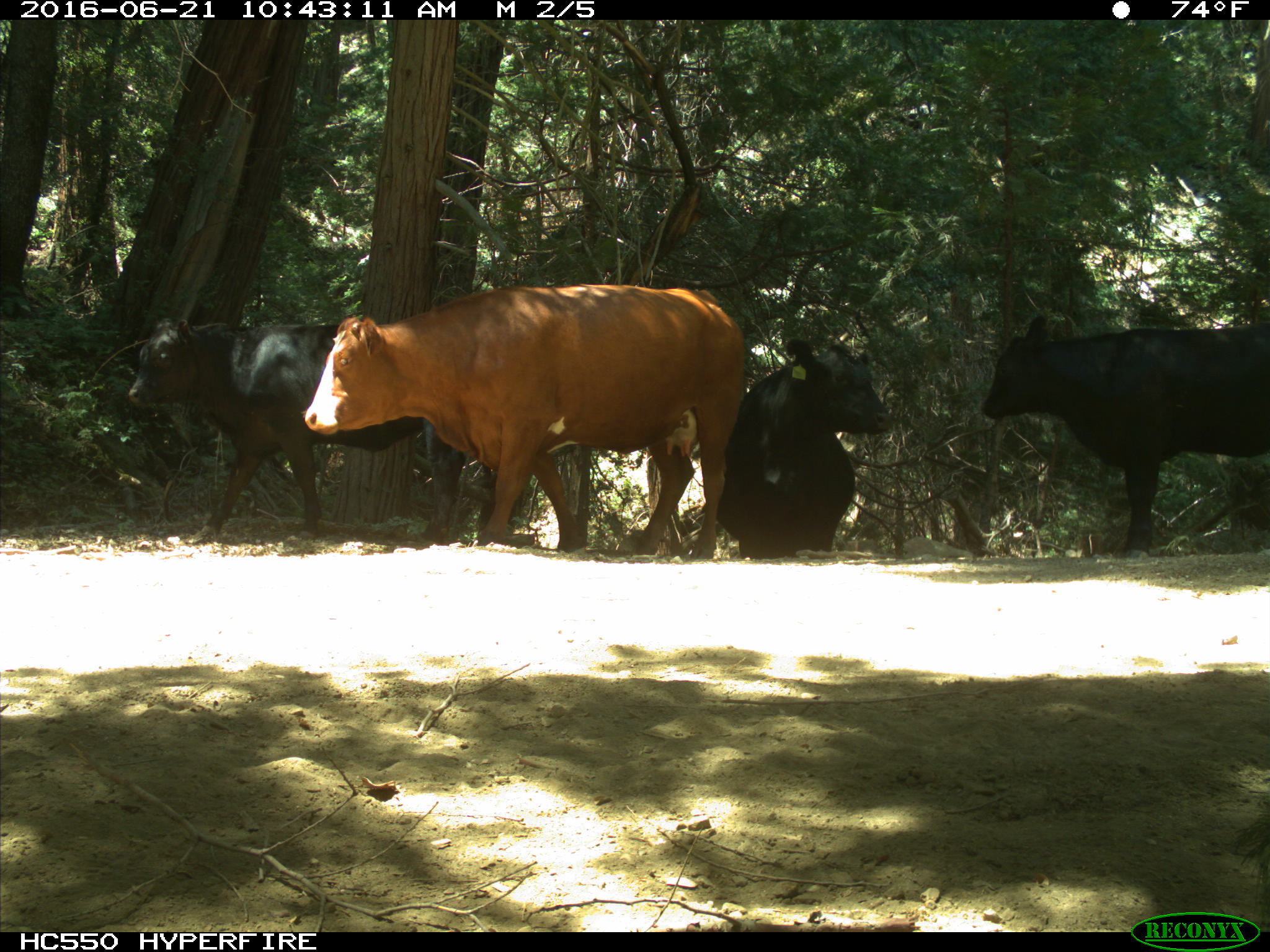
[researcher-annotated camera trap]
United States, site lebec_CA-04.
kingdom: Animalia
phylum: Chordata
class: Mammalia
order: Artiodactyla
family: Bovidae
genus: Bos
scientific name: Bos taurus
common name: domestic cow